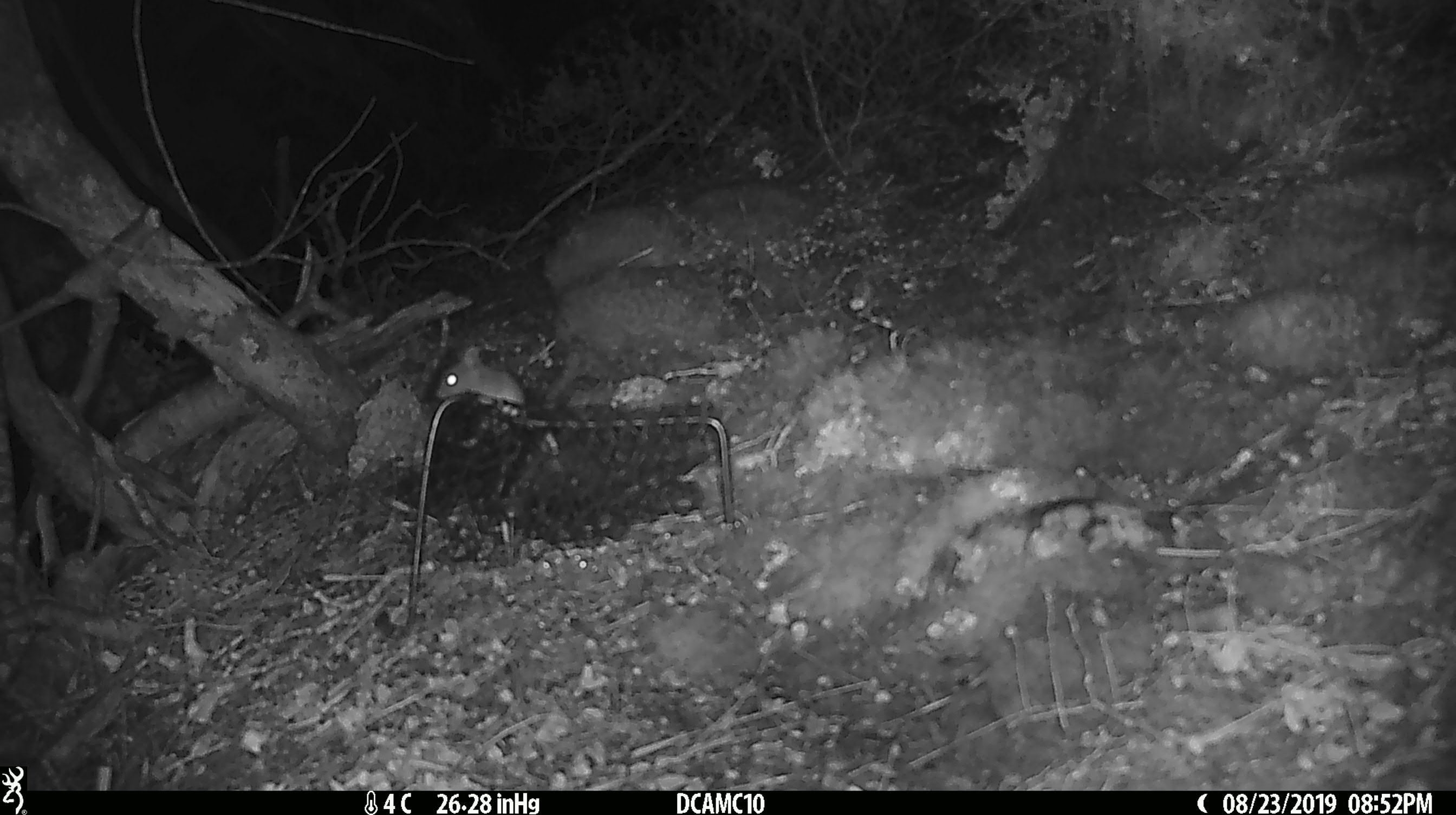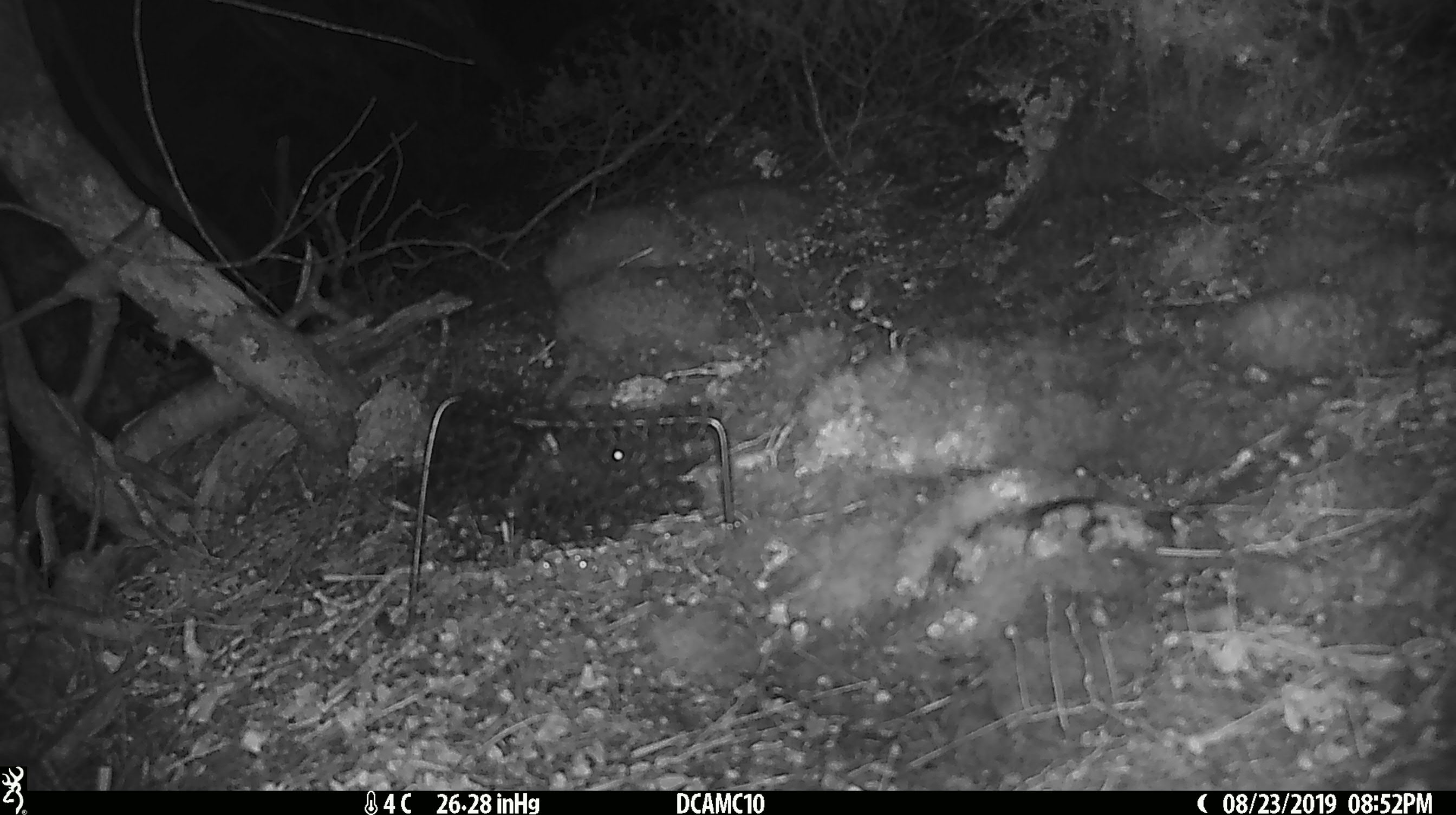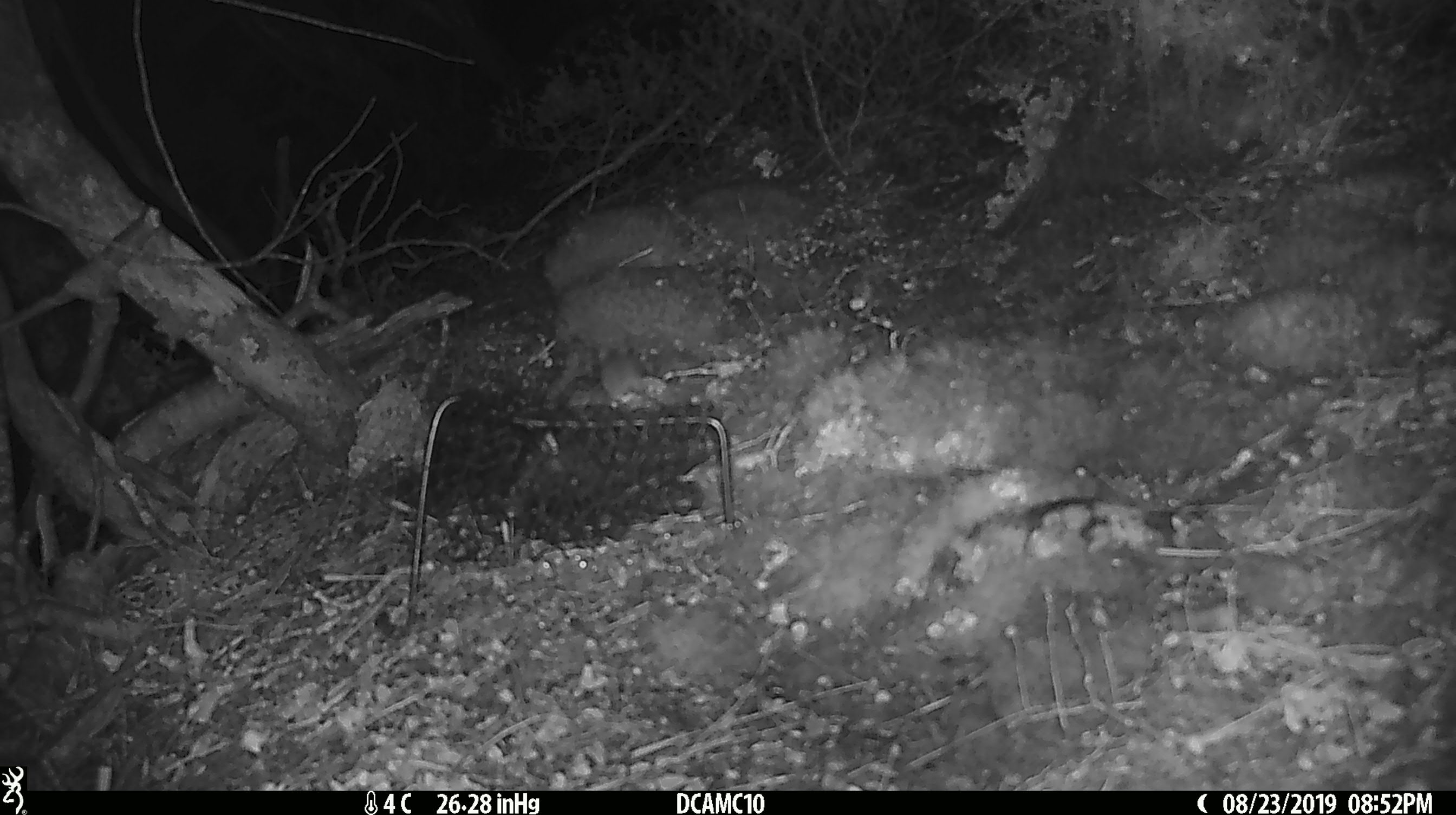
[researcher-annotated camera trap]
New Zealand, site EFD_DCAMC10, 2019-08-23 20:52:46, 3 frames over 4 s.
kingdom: Animalia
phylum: Chordata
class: Mammalia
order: Rodentia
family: Muridae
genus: Mus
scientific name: Mus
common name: mouse